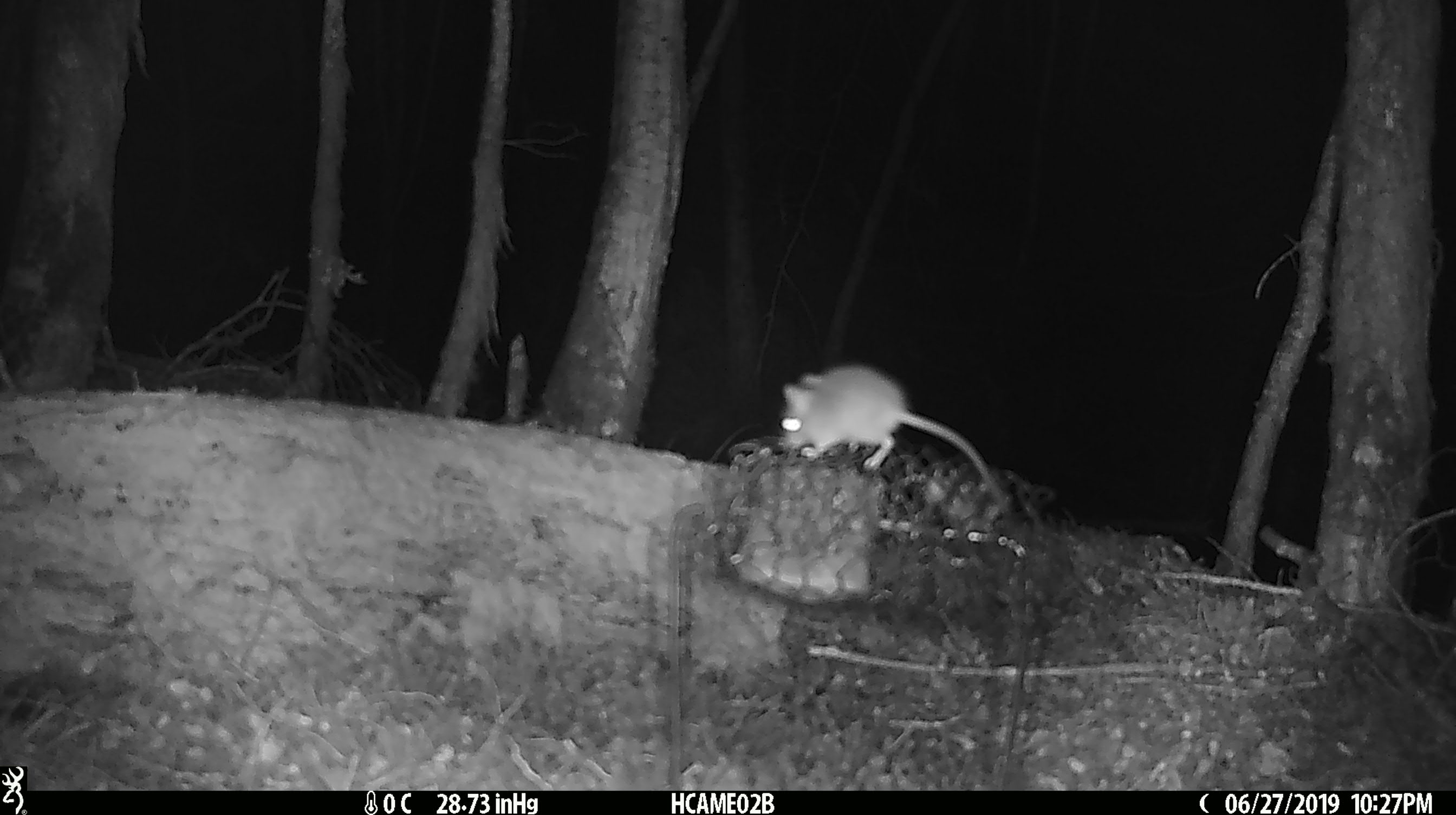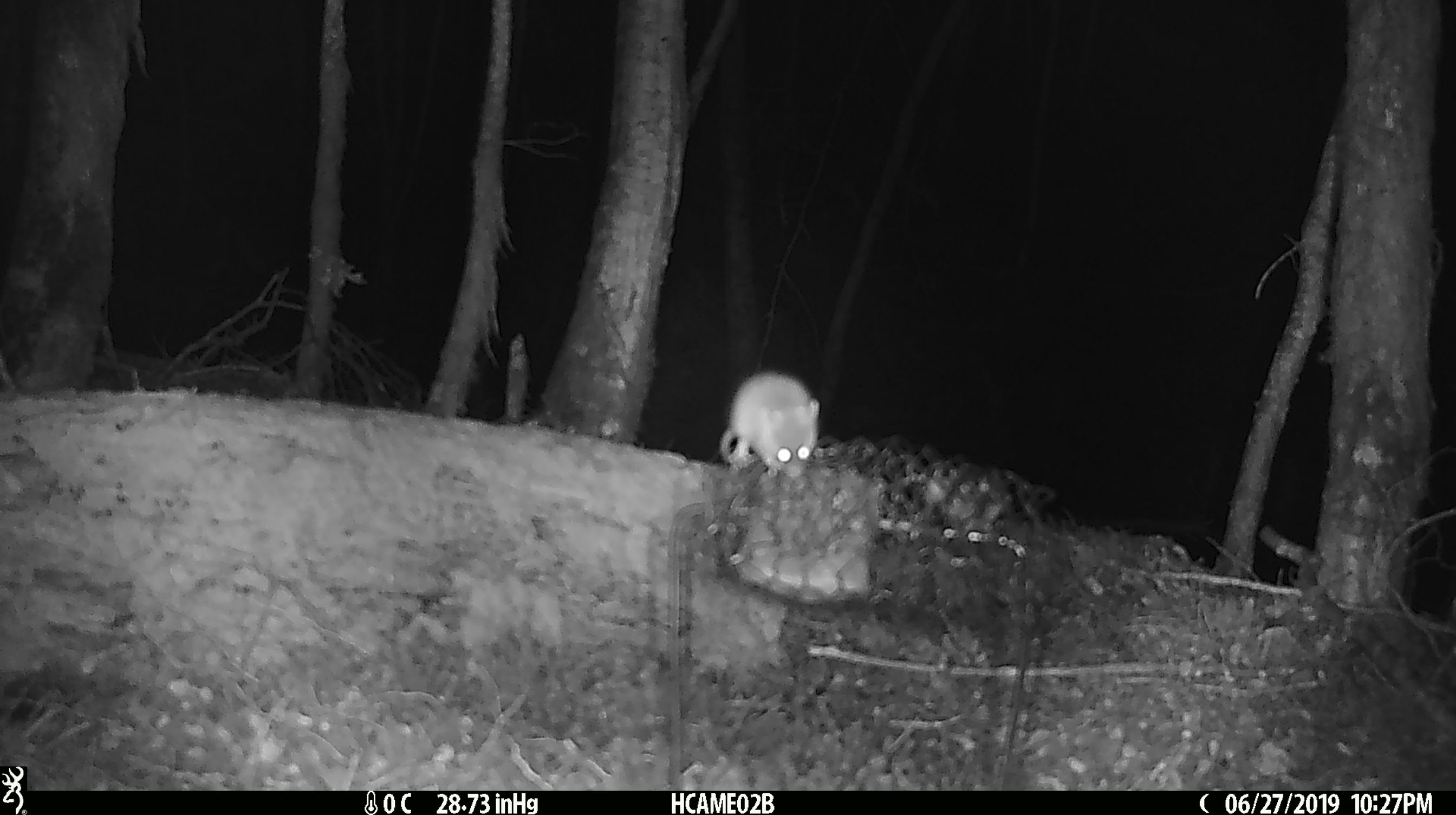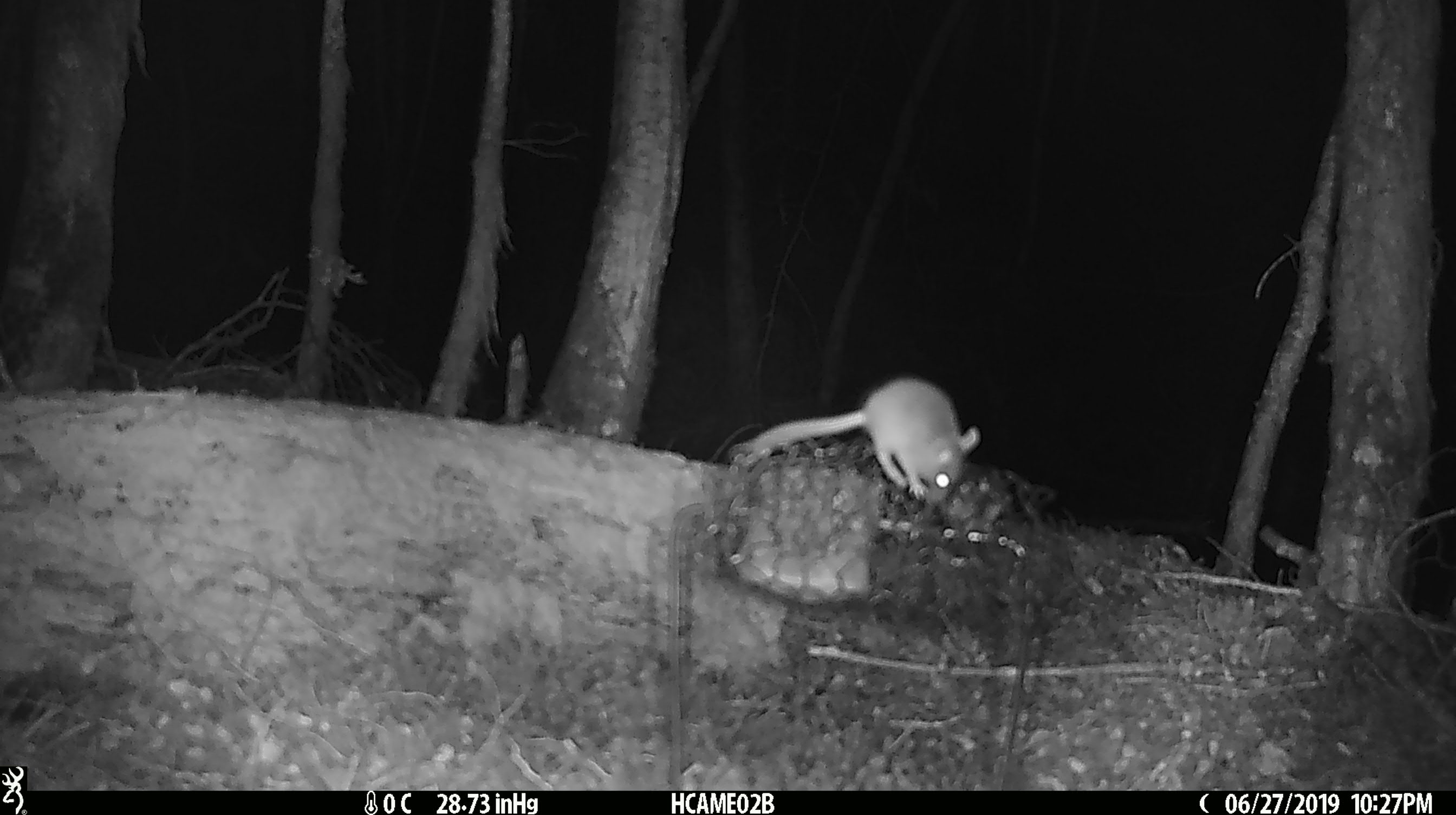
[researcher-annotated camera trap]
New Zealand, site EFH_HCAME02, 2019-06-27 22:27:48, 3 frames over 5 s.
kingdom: Animalia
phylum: Chordata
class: Mammalia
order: Rodentia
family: Muridae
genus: Mus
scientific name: Mus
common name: mouse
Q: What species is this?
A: Mouse (Mus).